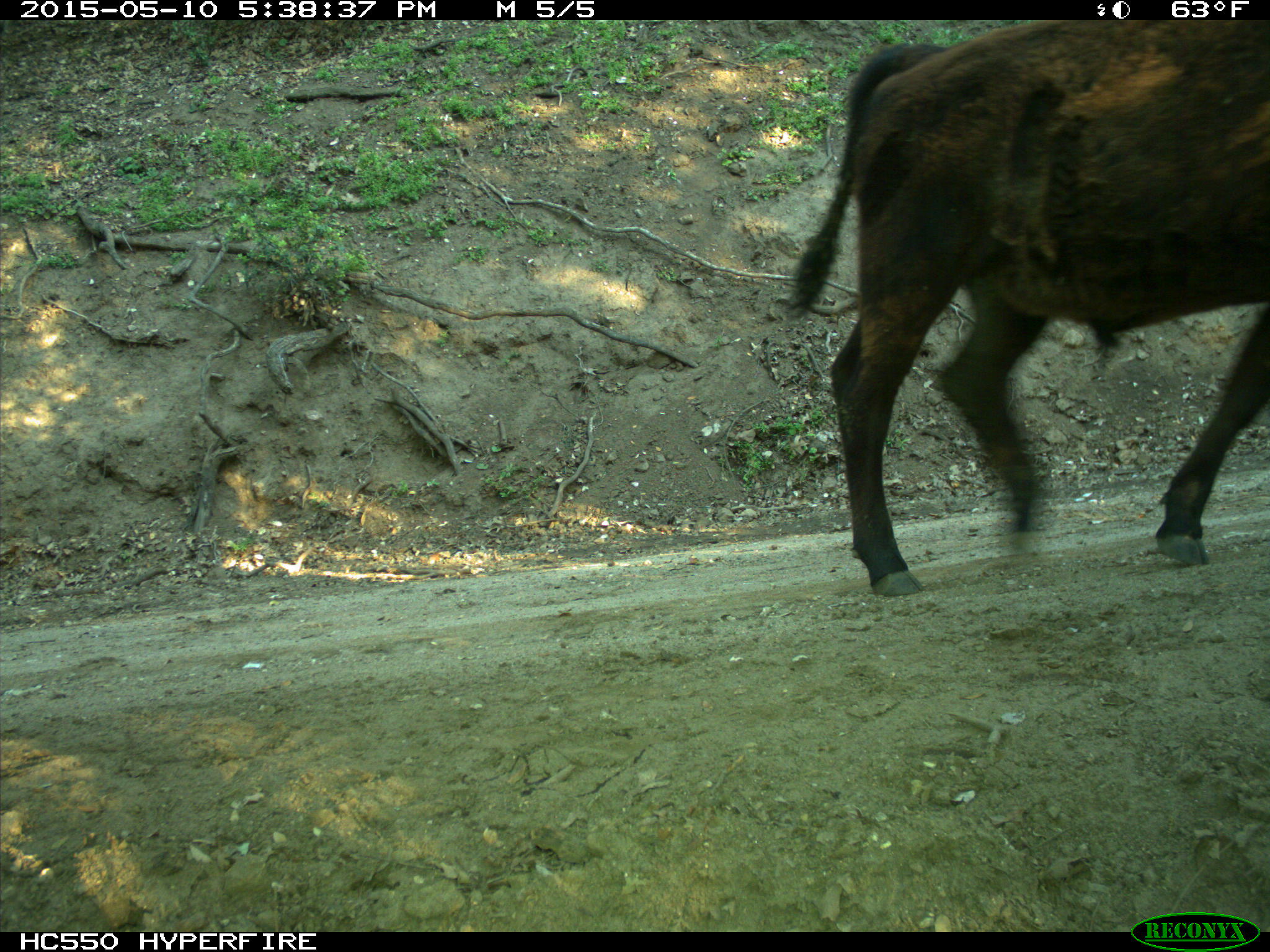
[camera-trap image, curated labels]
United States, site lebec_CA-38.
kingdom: Animalia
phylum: Chordata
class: Mammalia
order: Artiodactyla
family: Bovidae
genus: Bos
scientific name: Bos taurus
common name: domestic cow